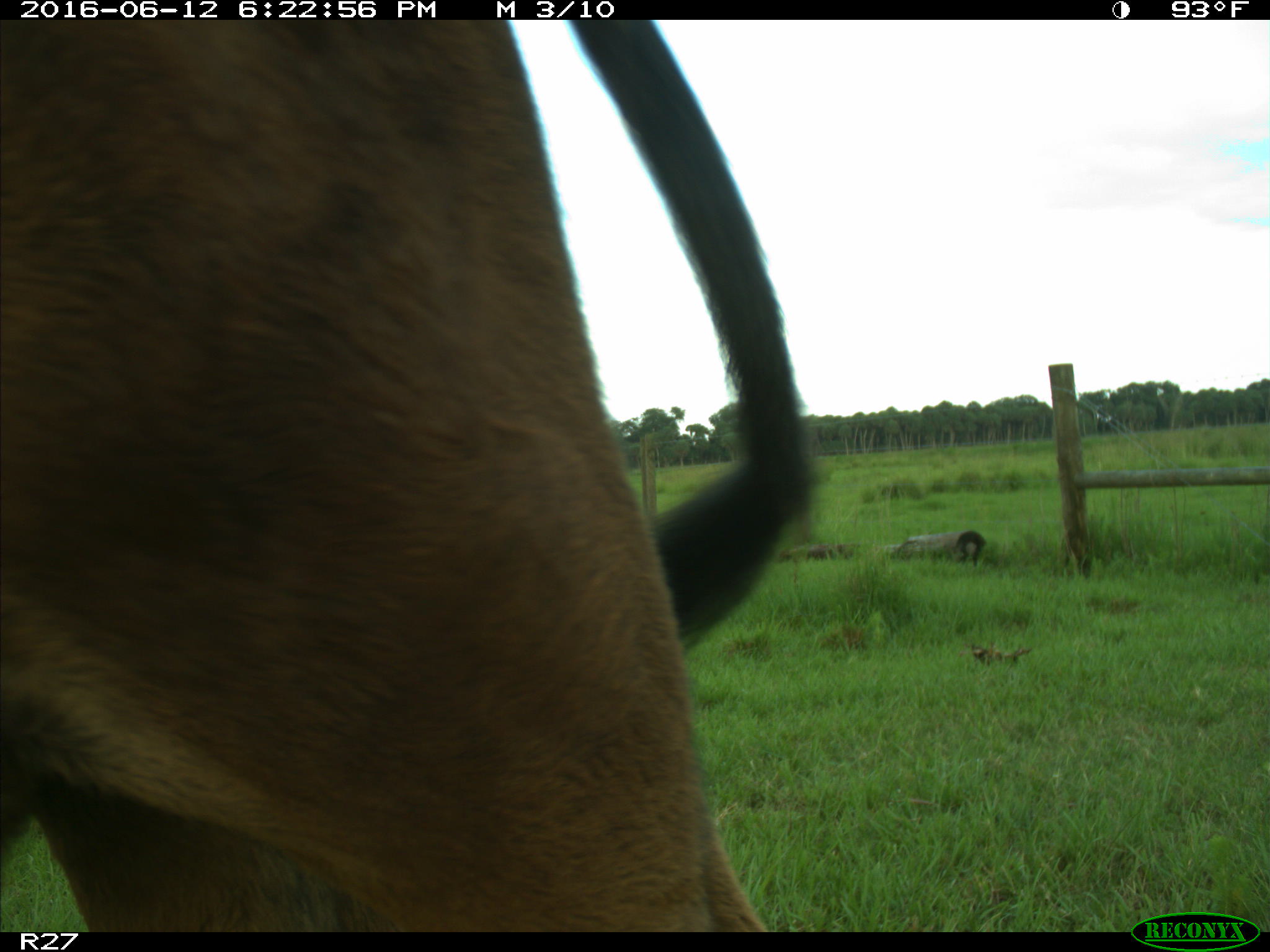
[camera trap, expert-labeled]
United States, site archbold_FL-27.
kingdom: Animalia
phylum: Chordata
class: Mammalia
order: Artiodactyla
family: Bovidae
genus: Bos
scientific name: Bos taurus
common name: domestic cow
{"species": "Bos taurus (domestic cow)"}